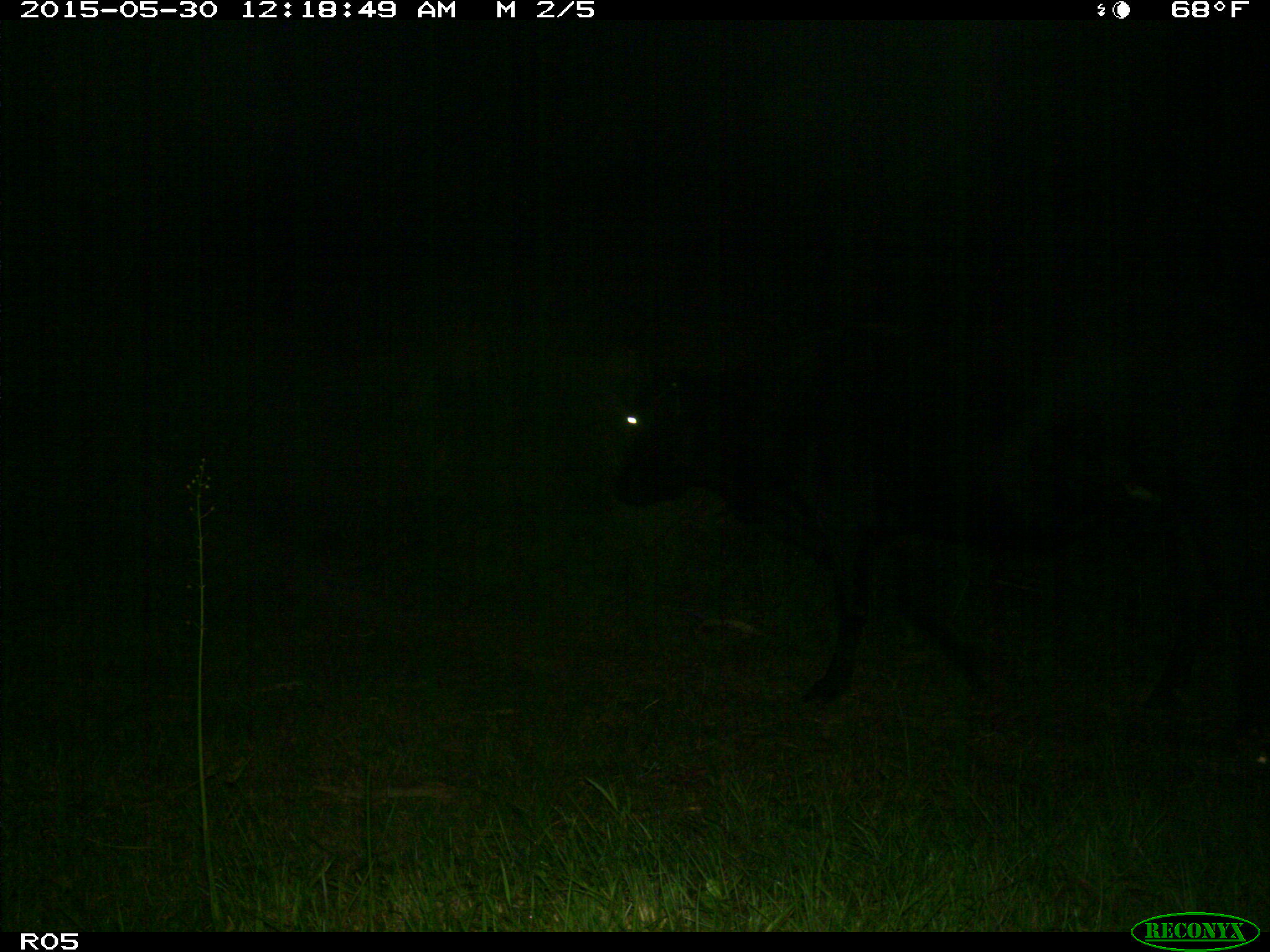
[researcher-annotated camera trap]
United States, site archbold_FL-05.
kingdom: Animalia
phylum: Chordata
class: Mammalia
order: Artiodactyla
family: Bovidae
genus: Bos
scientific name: Bos taurus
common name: domestic cow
Bos taurus (domestic cow).